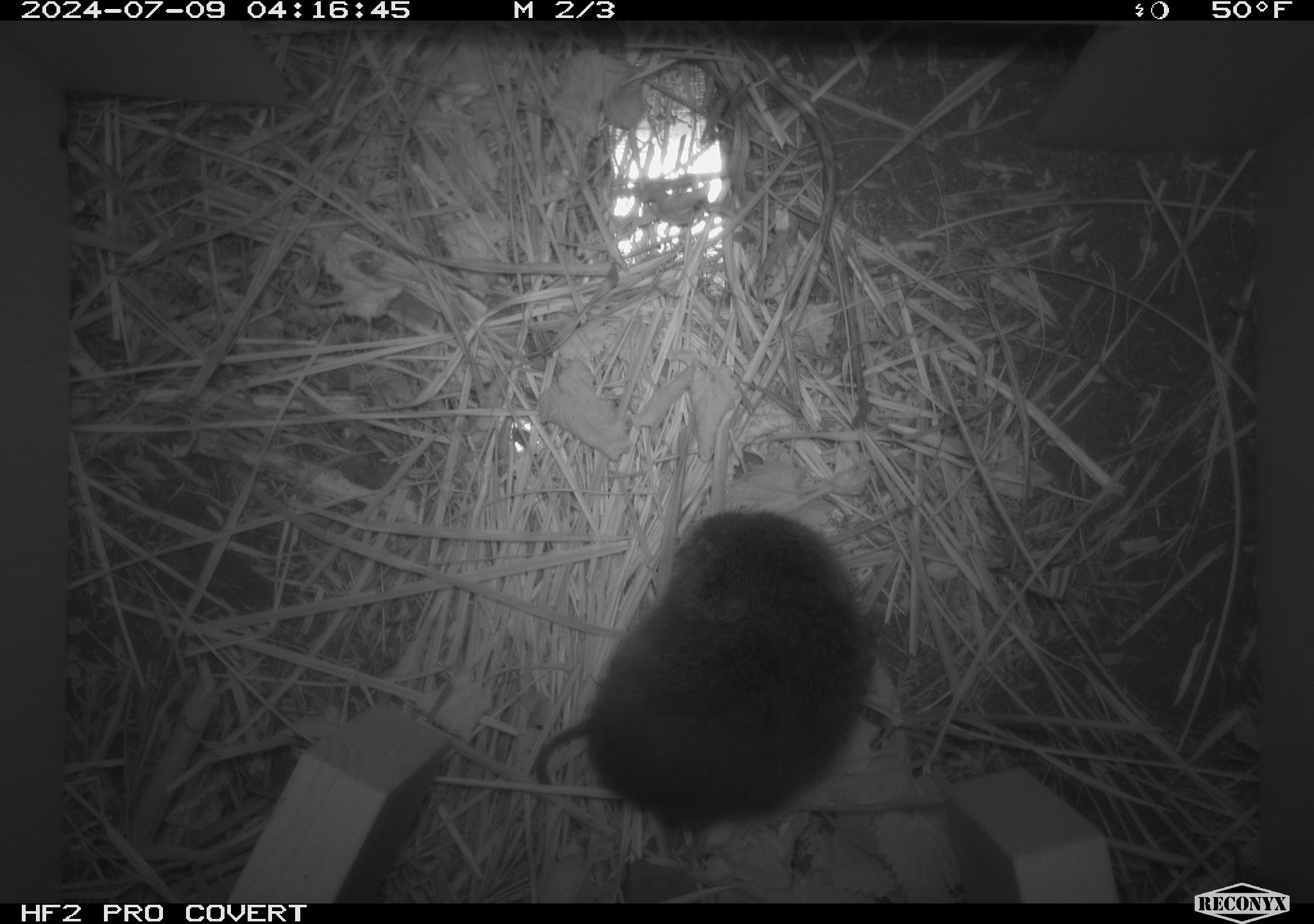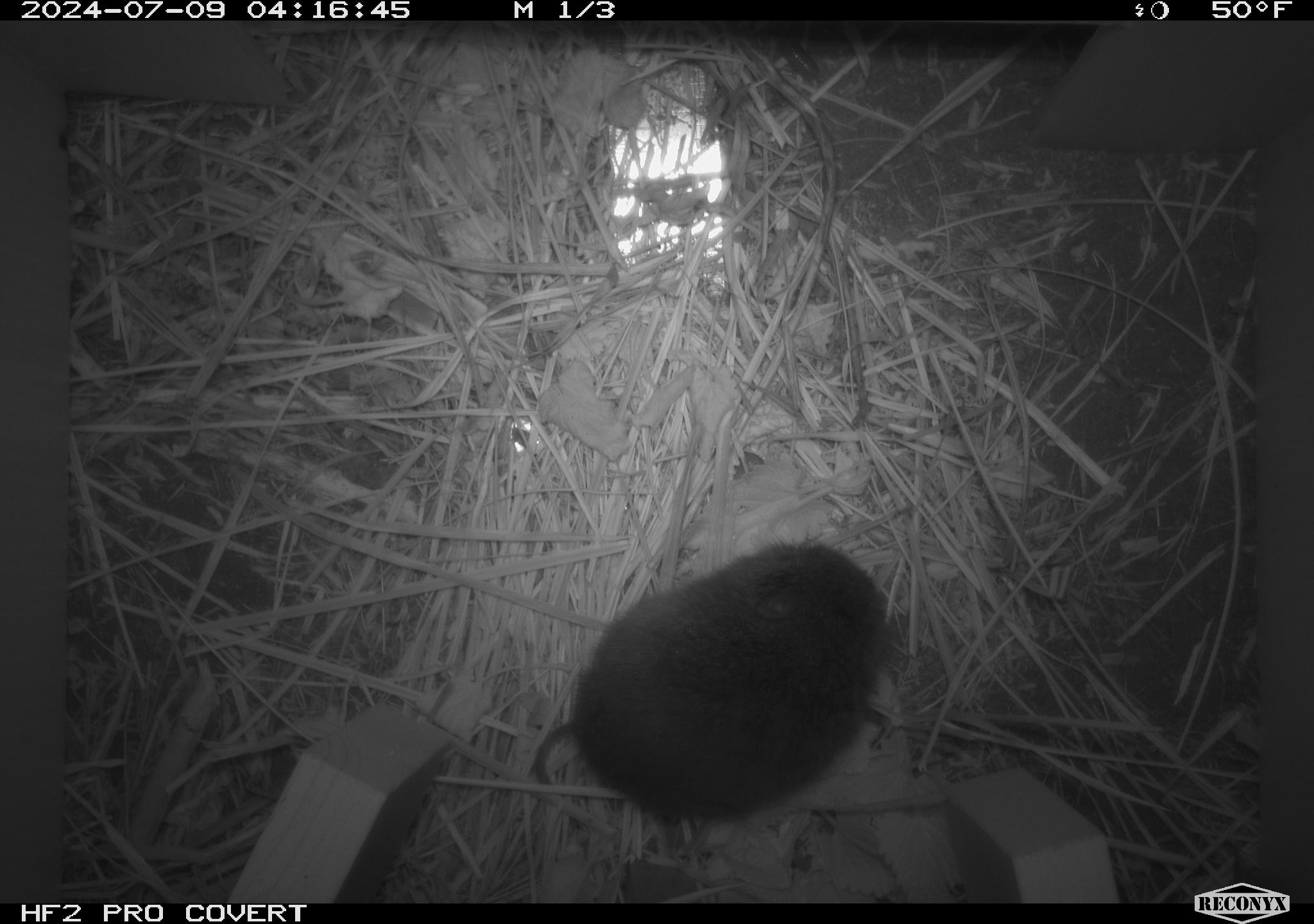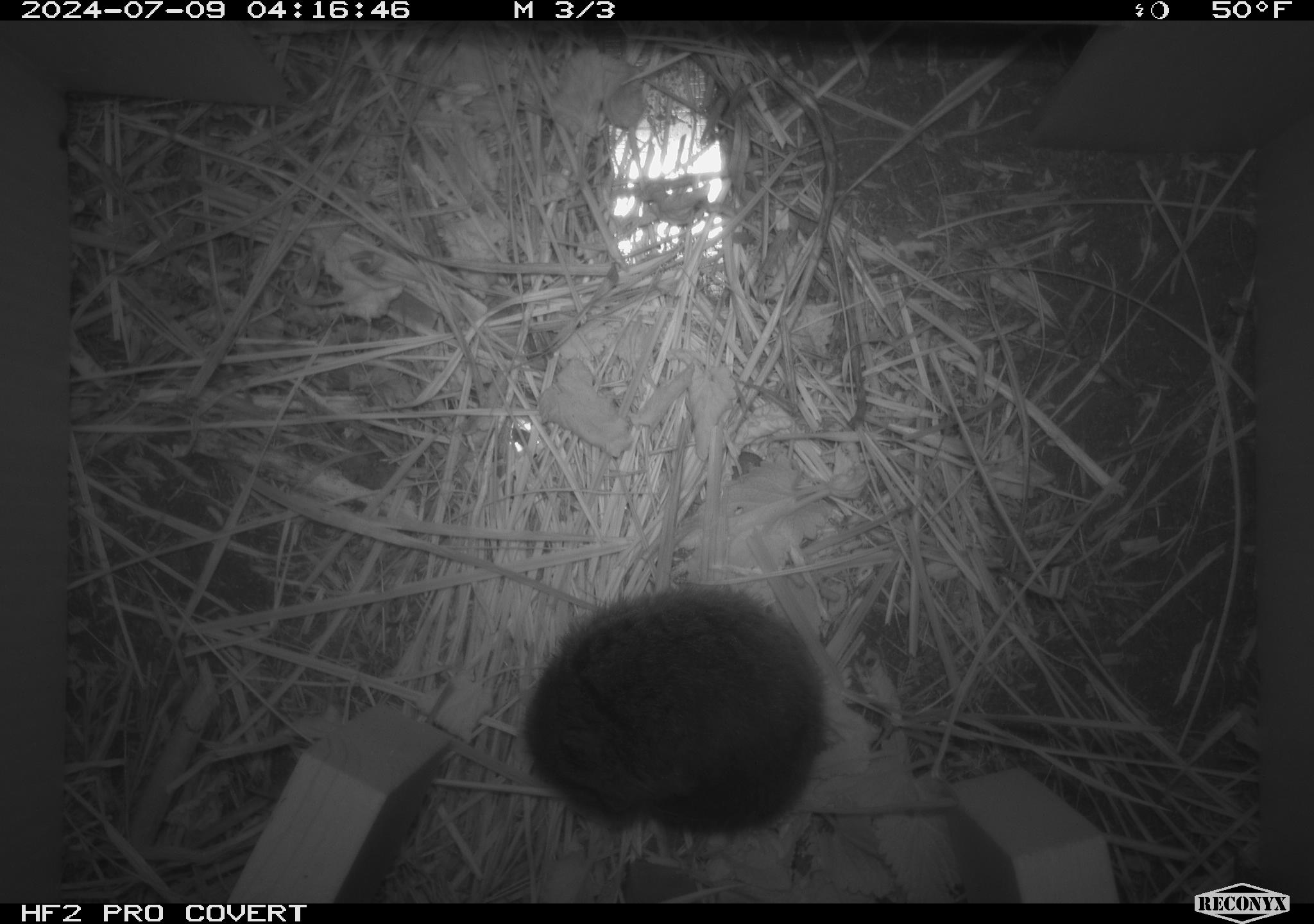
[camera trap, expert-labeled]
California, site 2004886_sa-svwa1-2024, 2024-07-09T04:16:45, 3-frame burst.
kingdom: Animalia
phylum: Chordata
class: Mammalia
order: Rodentia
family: Cricetidae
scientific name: Arvicolinae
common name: voles, lemmings, and muskrats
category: arvicolinae subfamily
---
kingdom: Animalia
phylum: Arthropoda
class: Malacostraca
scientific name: Malacostraca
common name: amphipods, crabs, isopods, krill, lobsters and shrimps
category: malacostracan